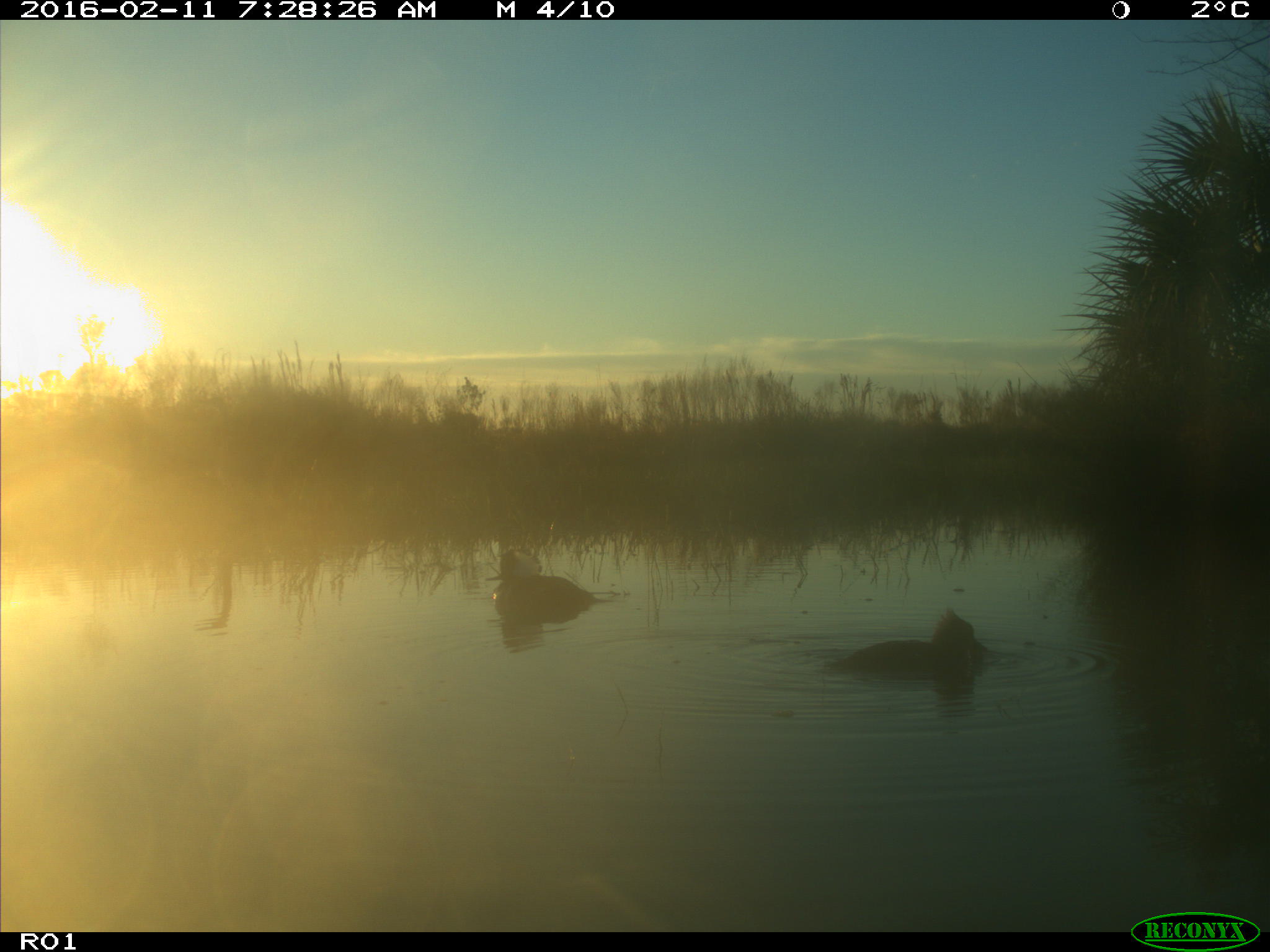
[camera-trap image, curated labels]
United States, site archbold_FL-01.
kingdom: Animalia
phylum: Chordata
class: Aves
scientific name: Aves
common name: birds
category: unidentified bird